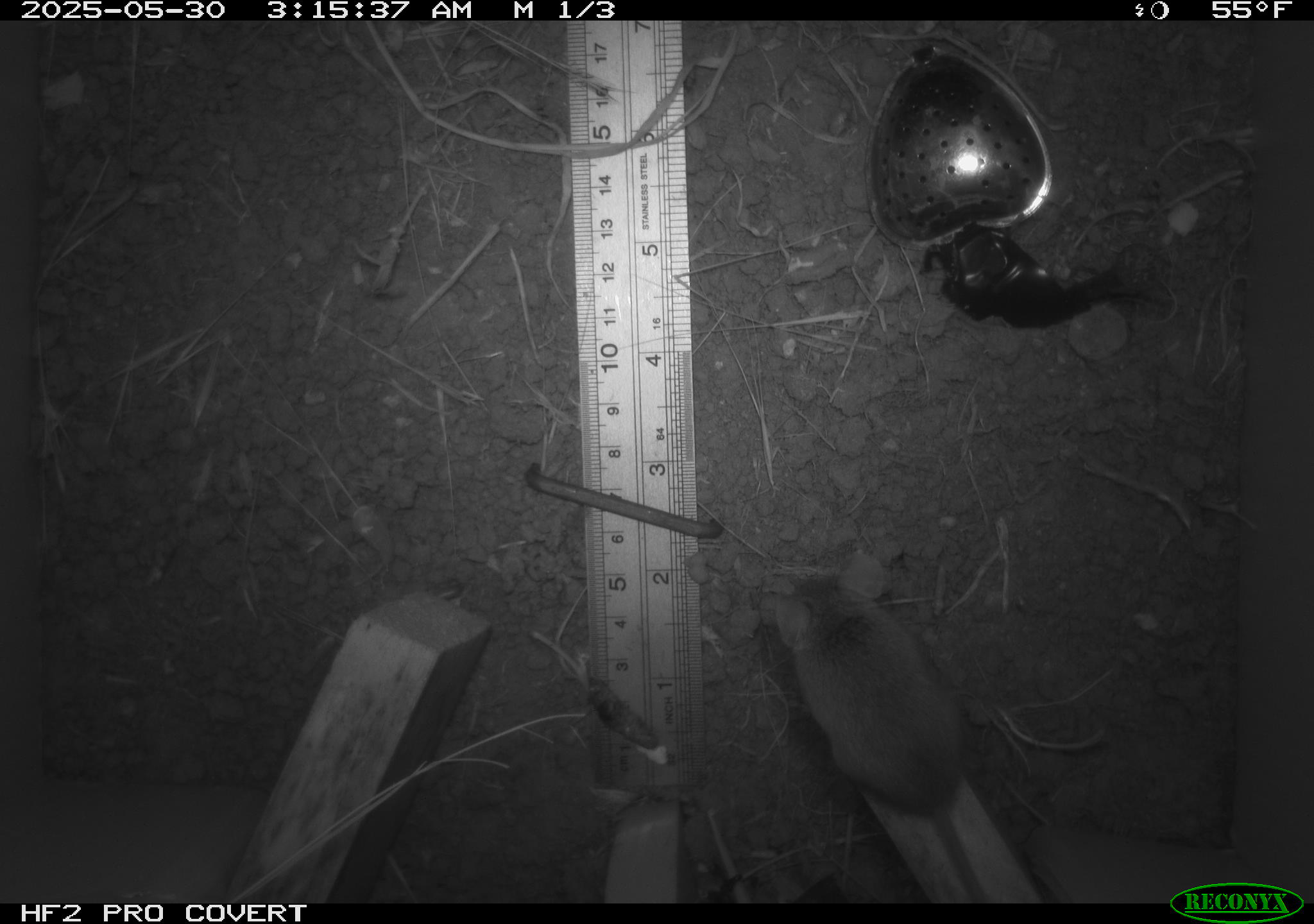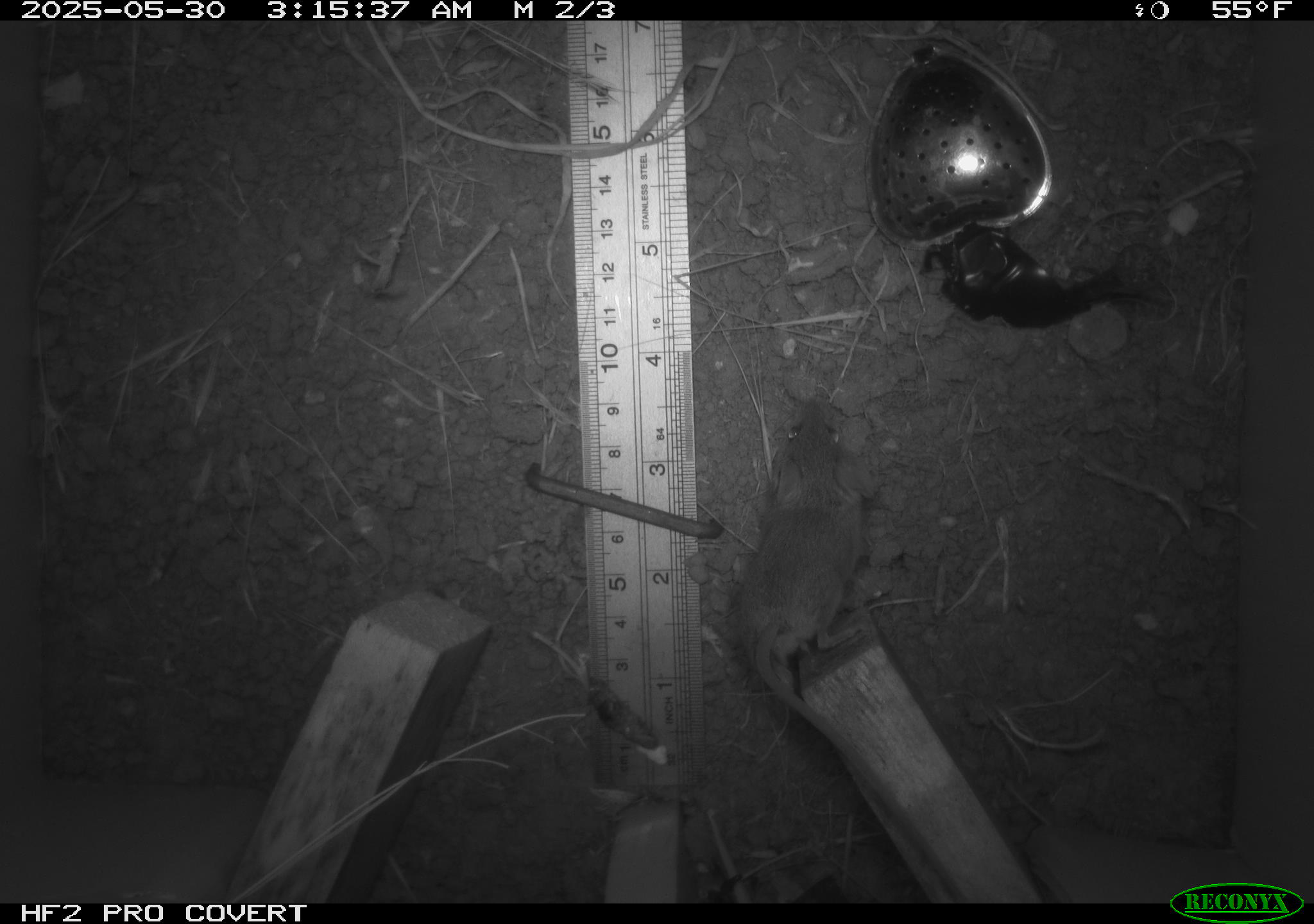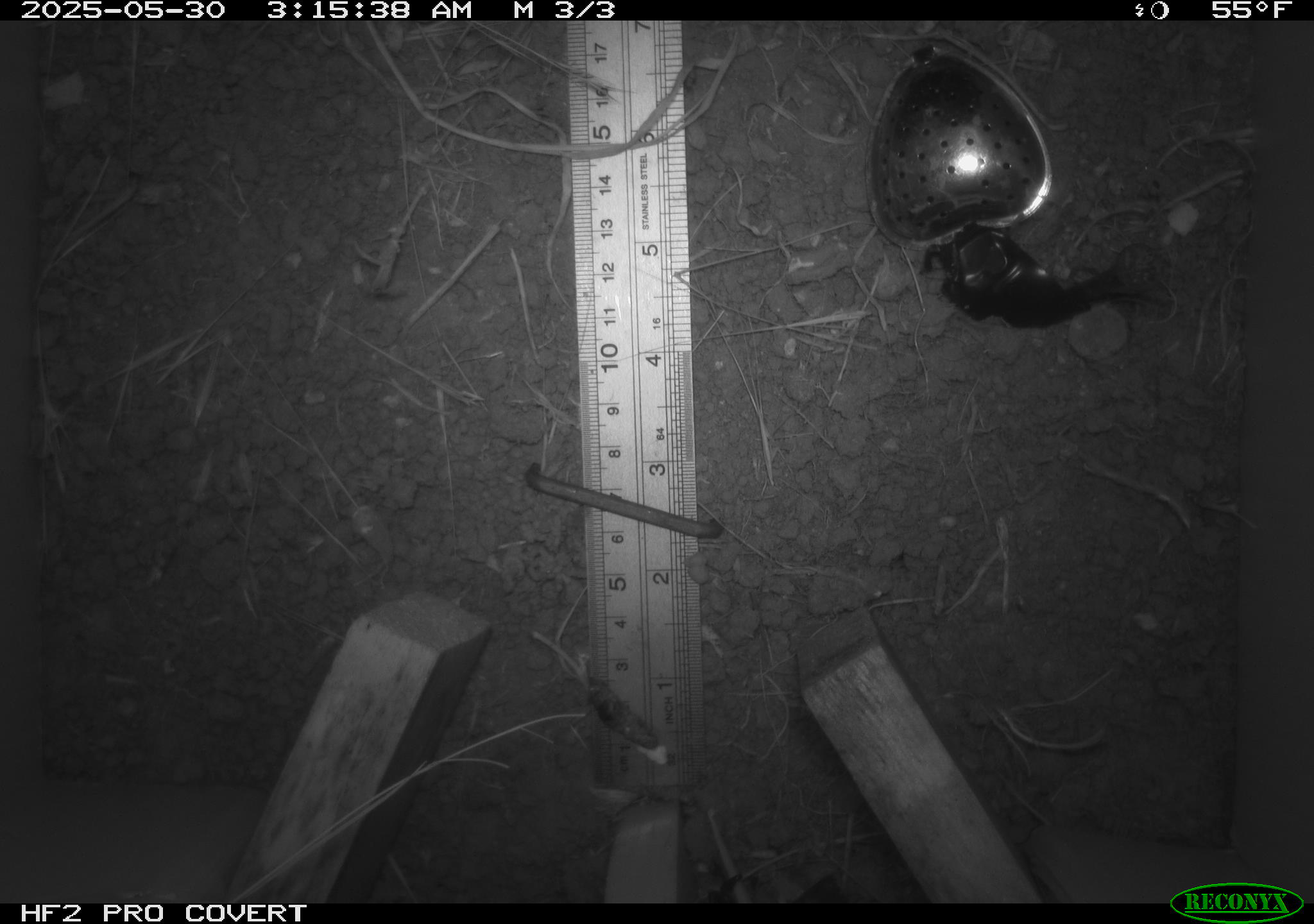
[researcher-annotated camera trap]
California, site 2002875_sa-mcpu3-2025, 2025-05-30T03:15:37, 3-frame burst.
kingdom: Animalia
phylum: Chordata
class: Mammalia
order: Rodentia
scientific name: Rodentia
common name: mouse species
Mouse species (Rodentia).